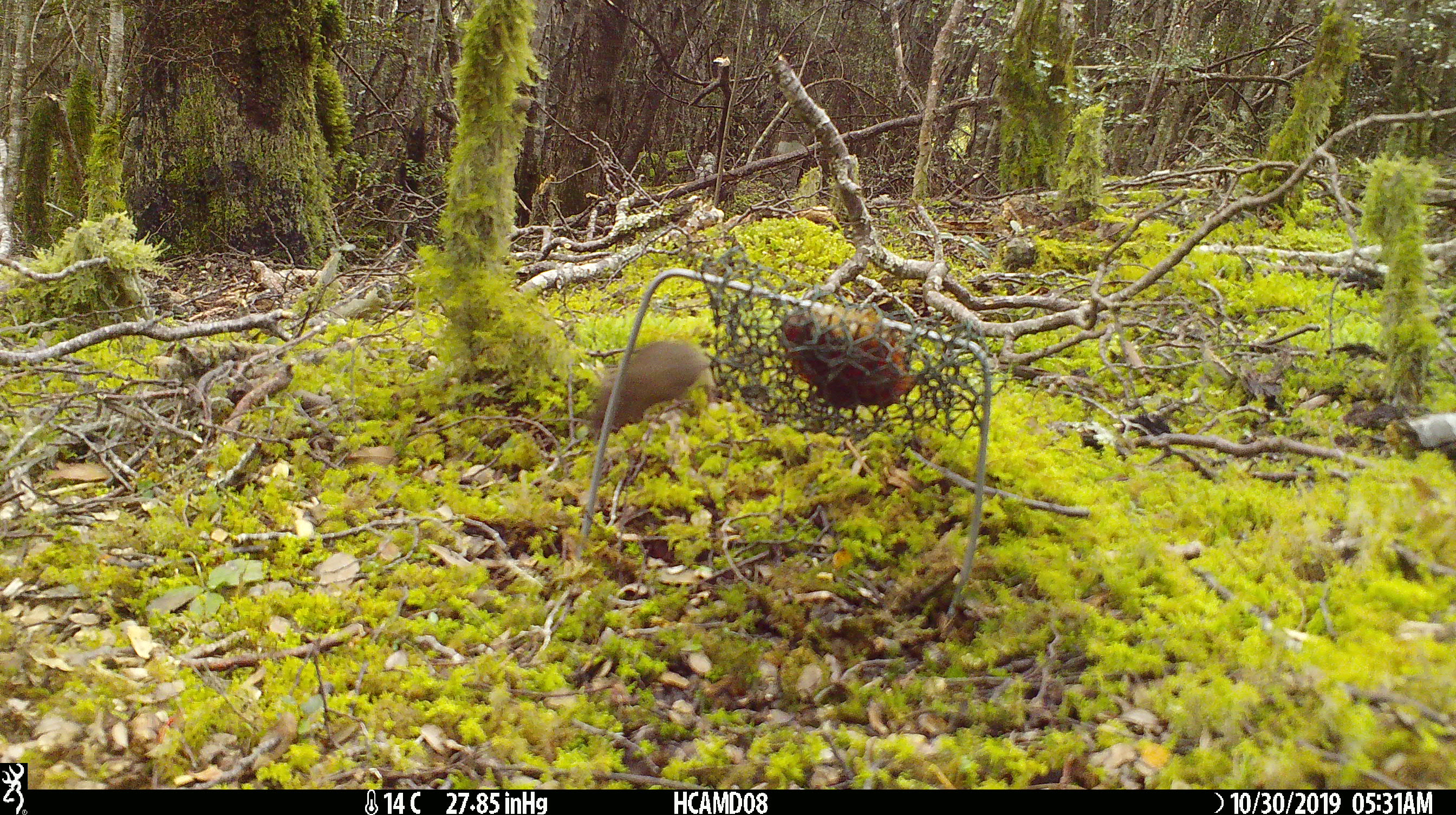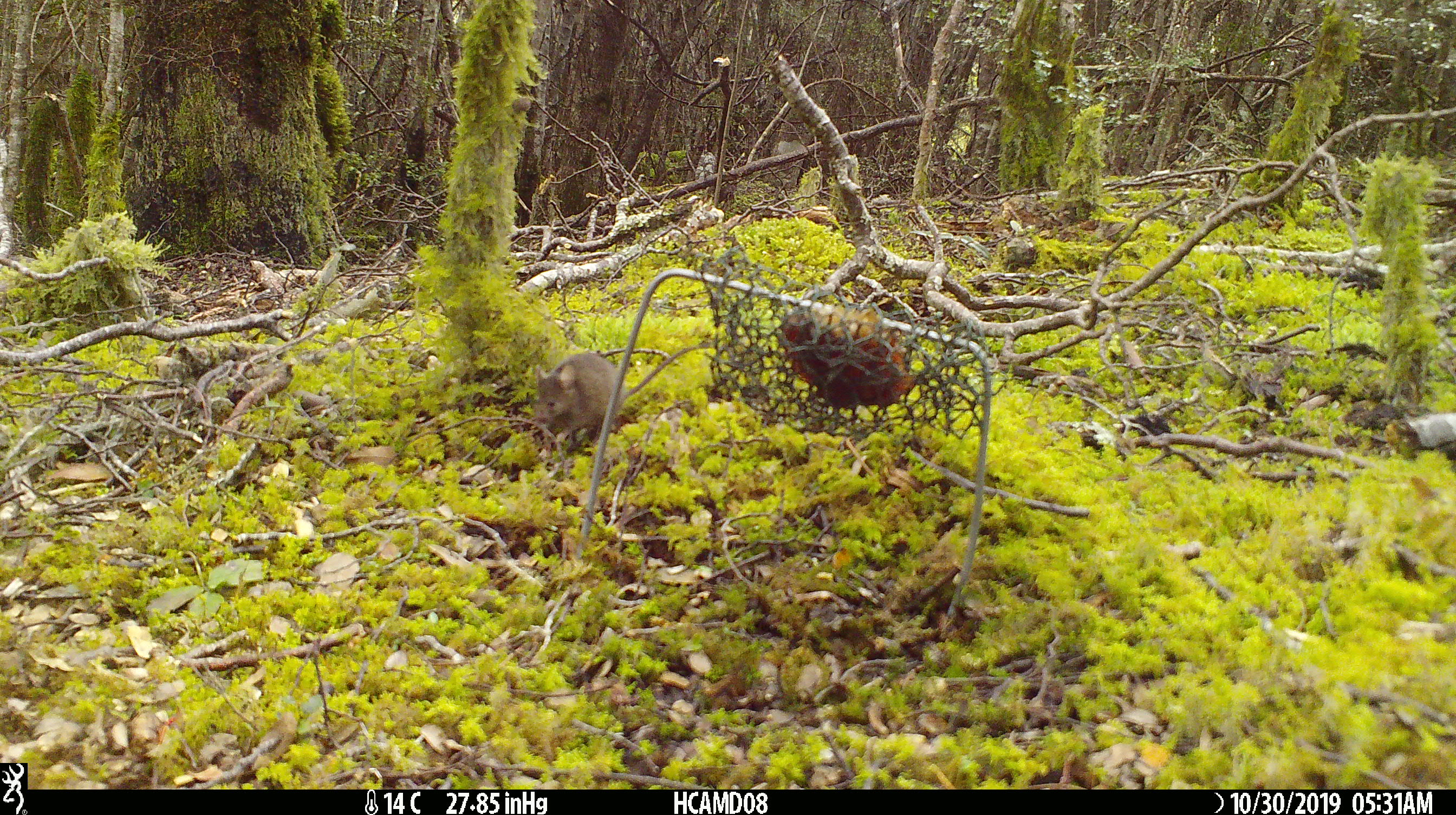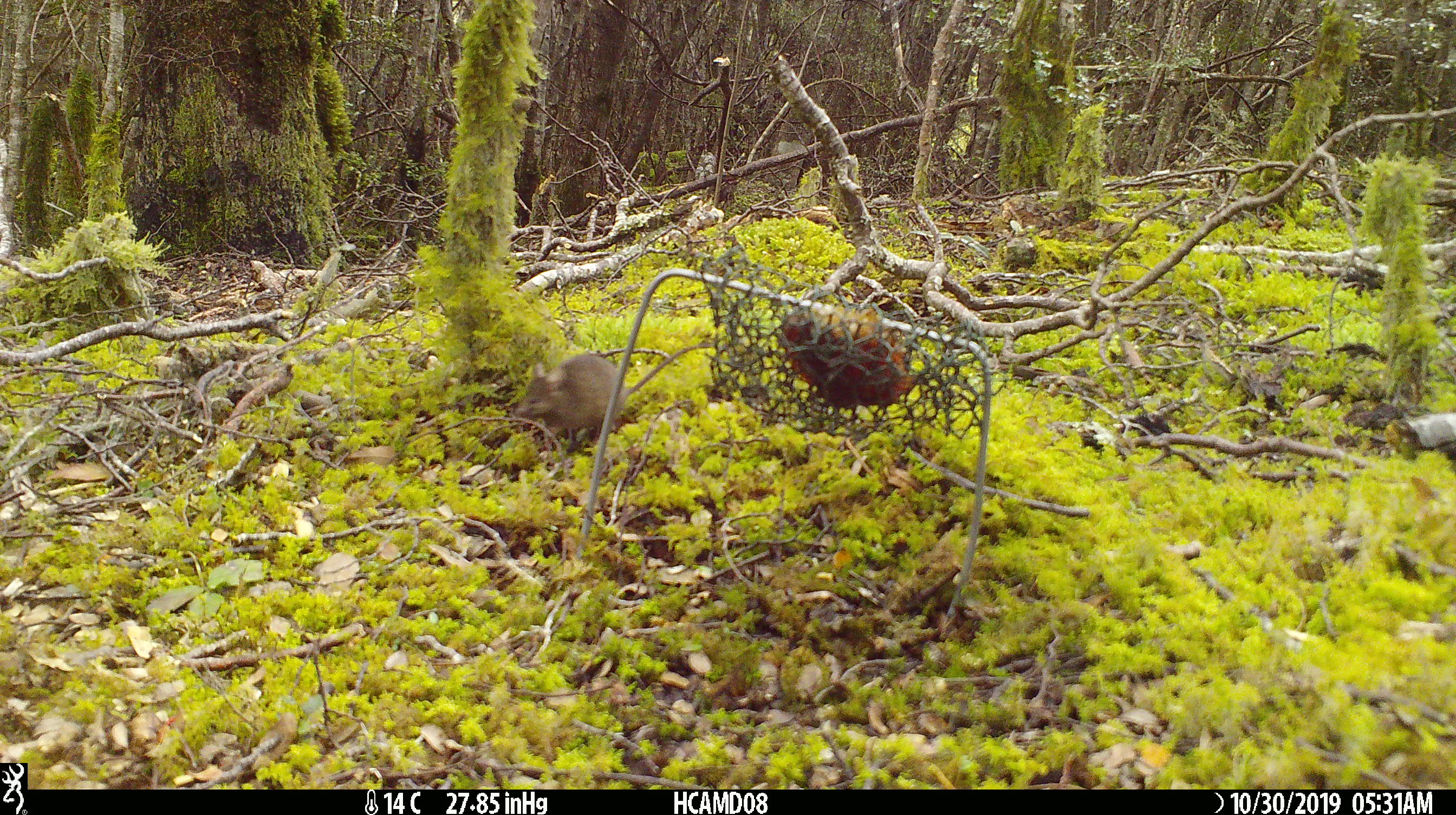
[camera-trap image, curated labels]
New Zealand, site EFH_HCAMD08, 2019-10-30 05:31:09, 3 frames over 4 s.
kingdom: Animalia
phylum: Chordata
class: Mammalia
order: Rodentia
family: Muridae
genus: Mus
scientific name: Mus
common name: mouse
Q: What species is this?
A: Mouse (Mus).